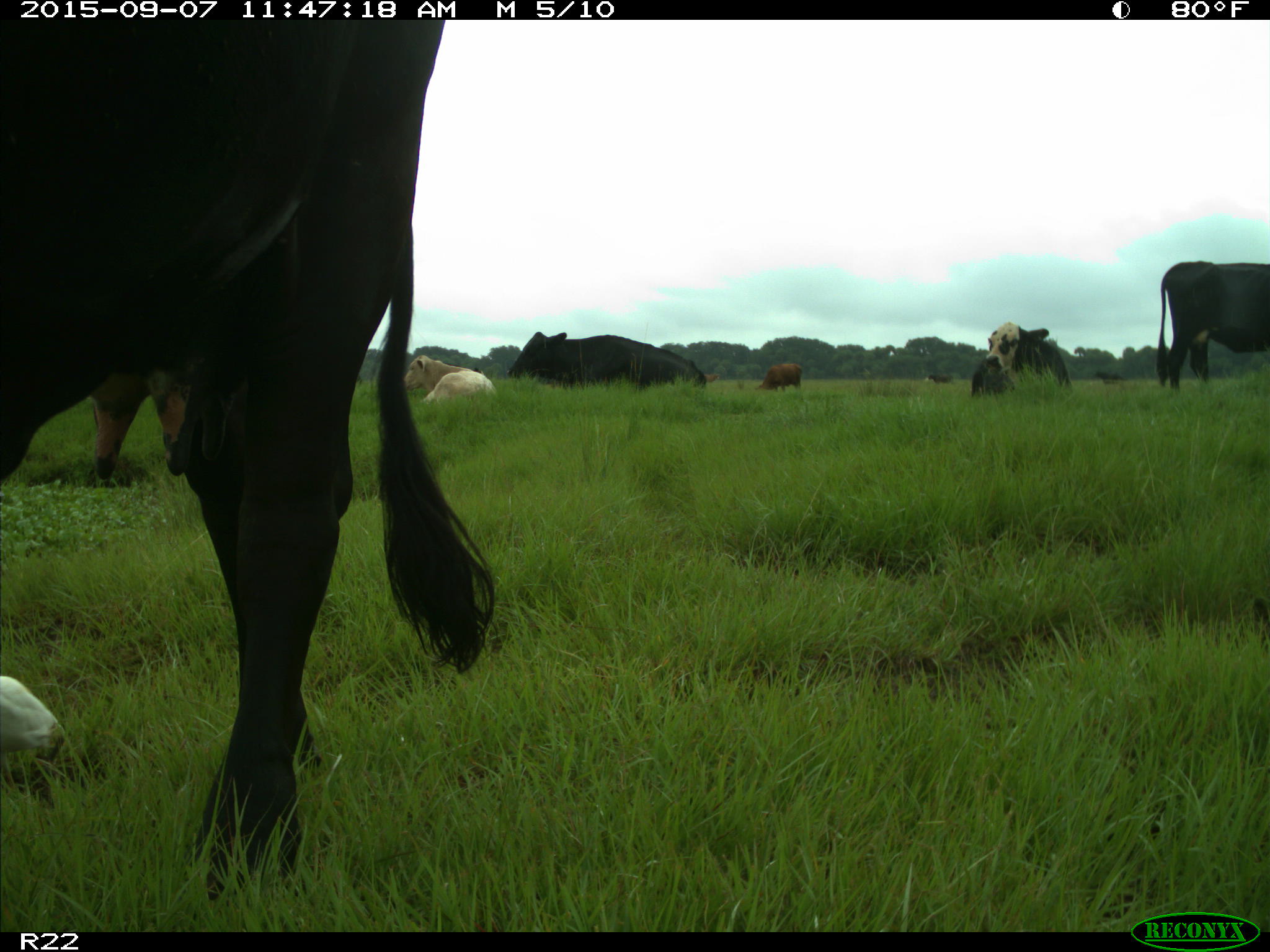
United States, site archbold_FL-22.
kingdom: Animalia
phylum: Chordata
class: Mammalia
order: Artiodactyla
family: Bovidae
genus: Bos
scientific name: Bos taurus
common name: domestic cow